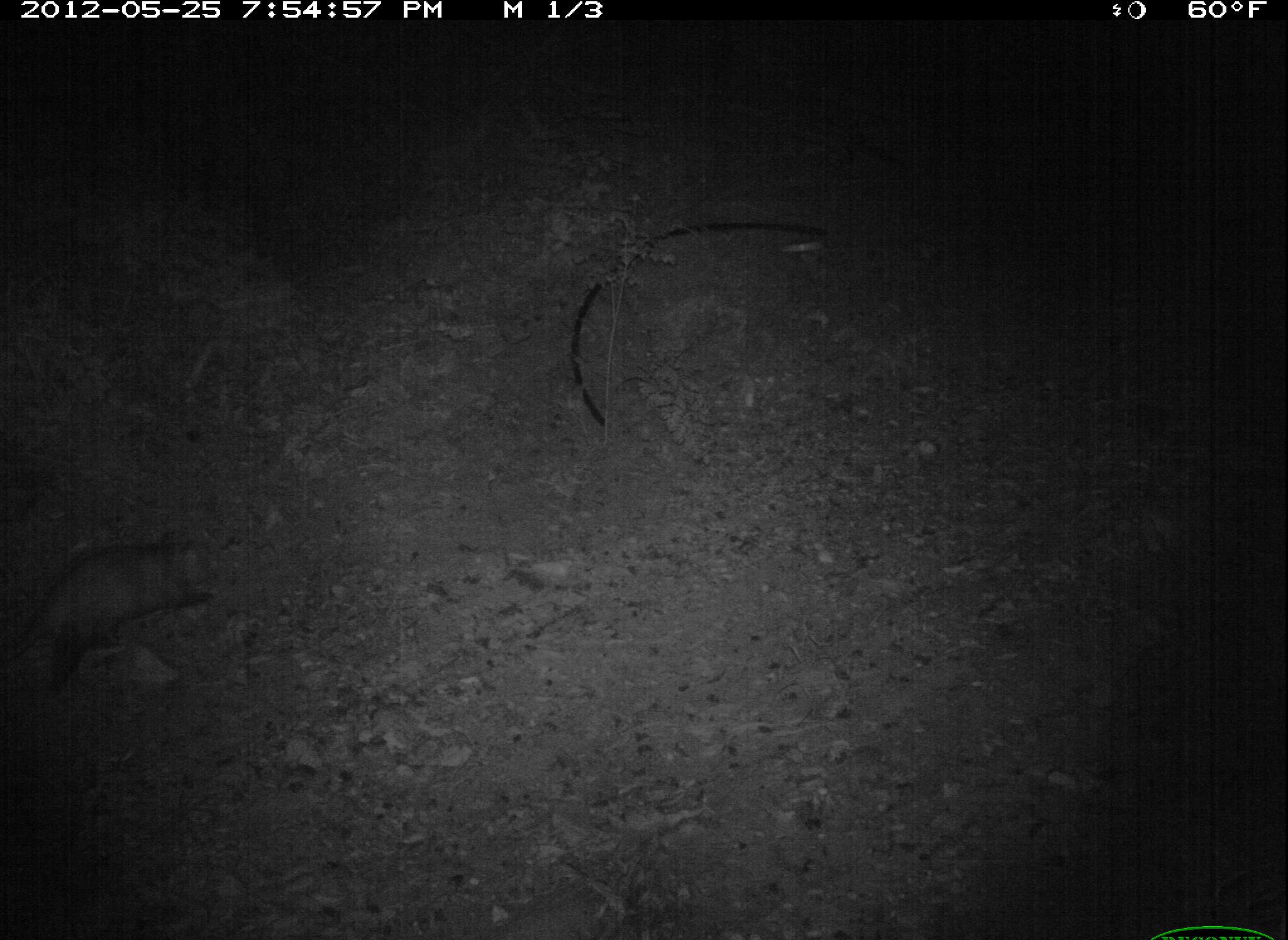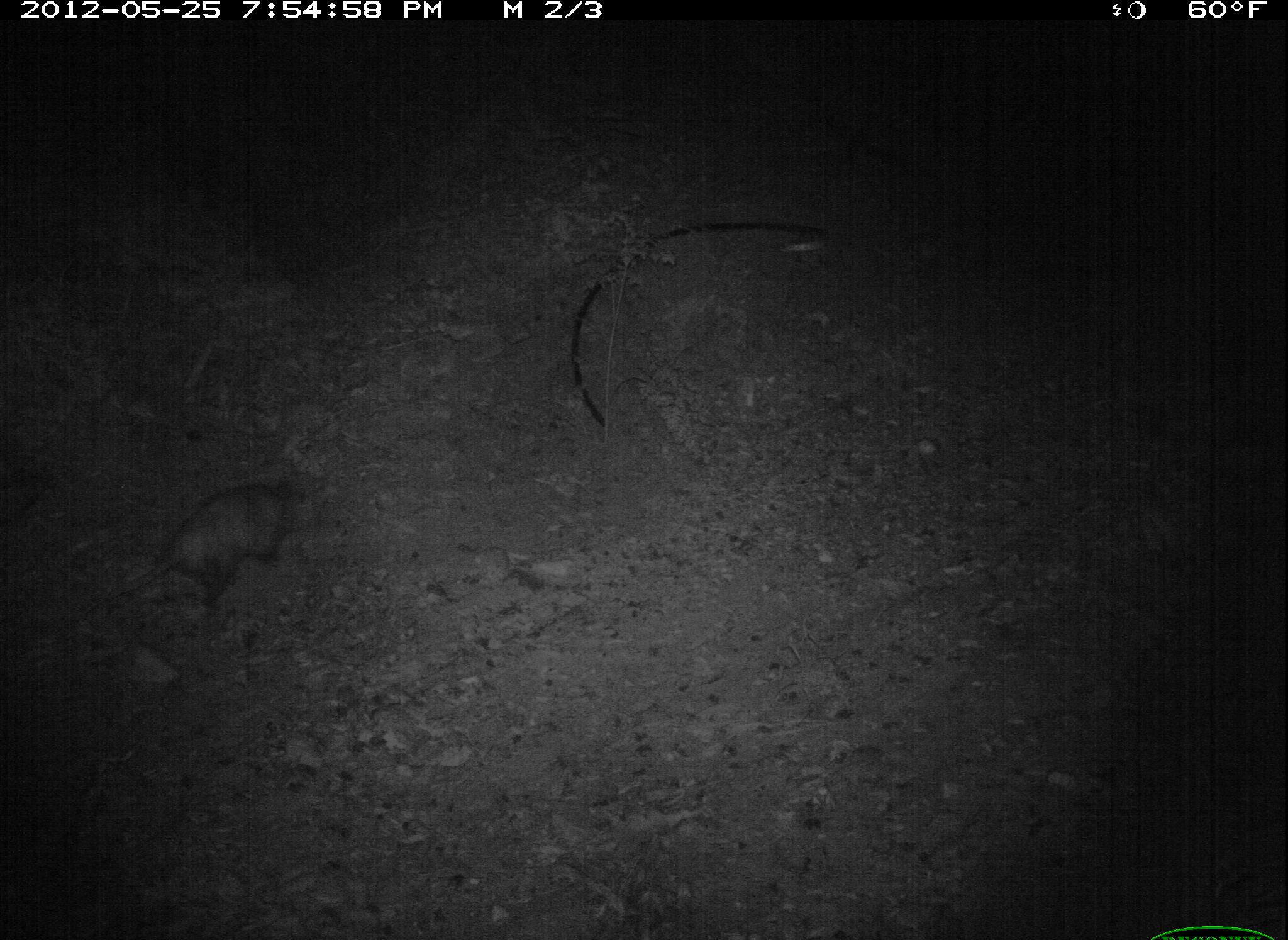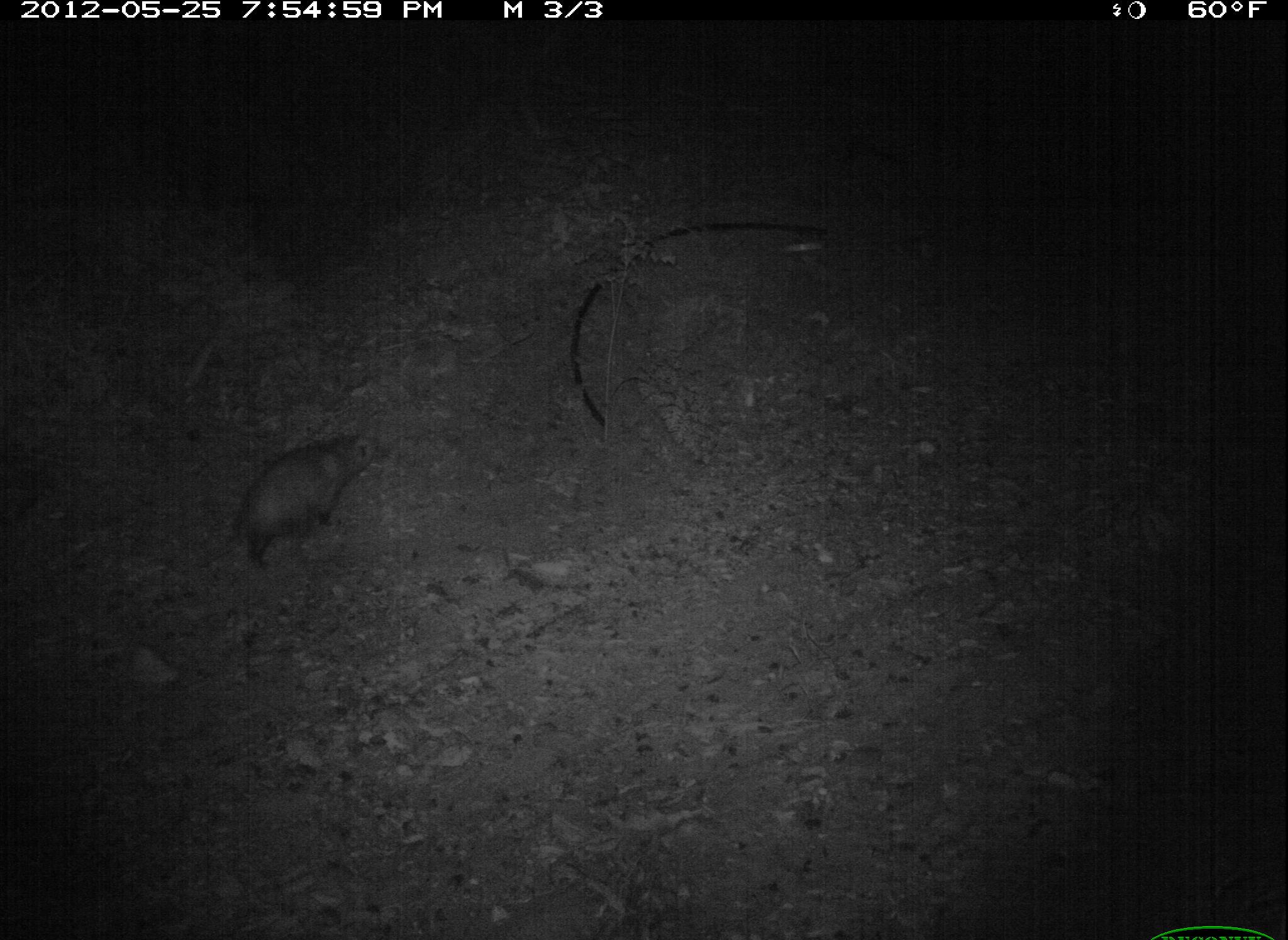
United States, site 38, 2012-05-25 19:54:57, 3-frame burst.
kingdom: Animalia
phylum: Chordata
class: Mammalia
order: Didelphimorphia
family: Didelphidae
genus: Didelphis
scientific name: Didelphis virginiana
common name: virginia opossum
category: opossum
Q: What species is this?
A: Opossum (virginia opossum) (Didelphis virginiana).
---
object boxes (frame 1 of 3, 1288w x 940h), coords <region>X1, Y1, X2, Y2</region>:
opossum: <region>2, 517, 240, 707</region>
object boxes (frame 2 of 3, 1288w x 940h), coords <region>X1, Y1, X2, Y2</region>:
opossum: <region>93, 465, 320, 635</region>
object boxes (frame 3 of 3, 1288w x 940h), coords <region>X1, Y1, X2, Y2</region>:
opossum: <region>216, 411, 422, 580</region>